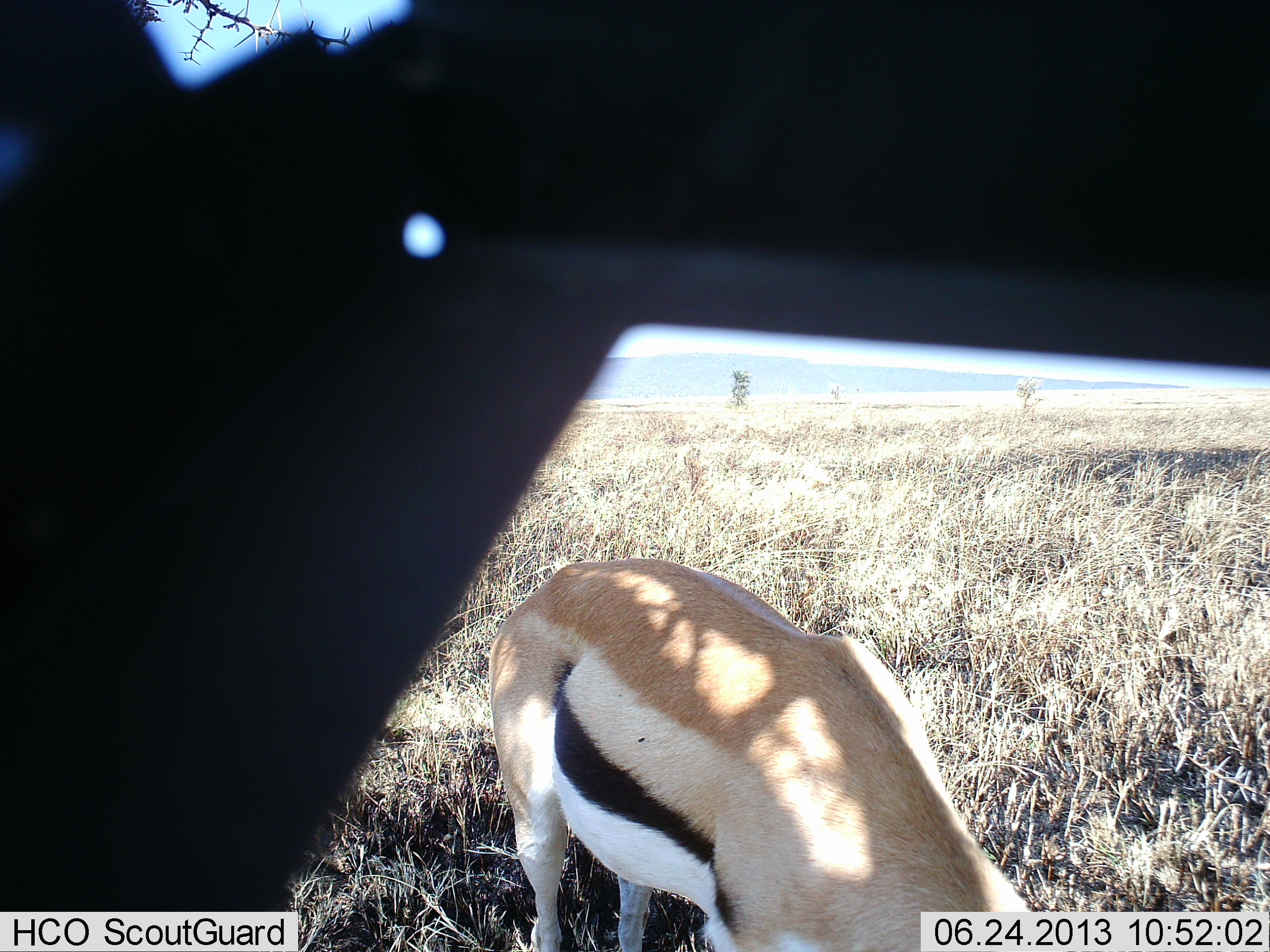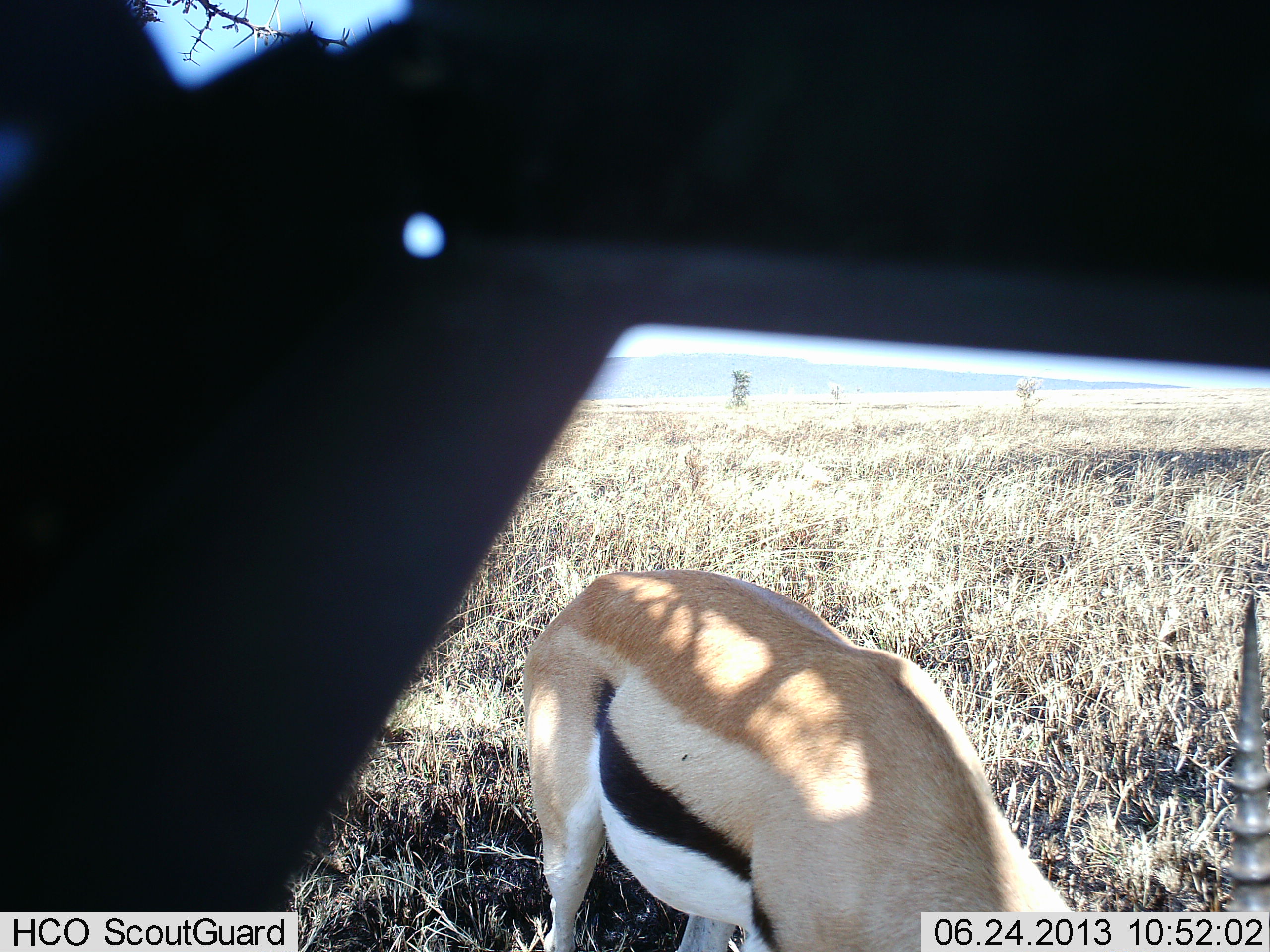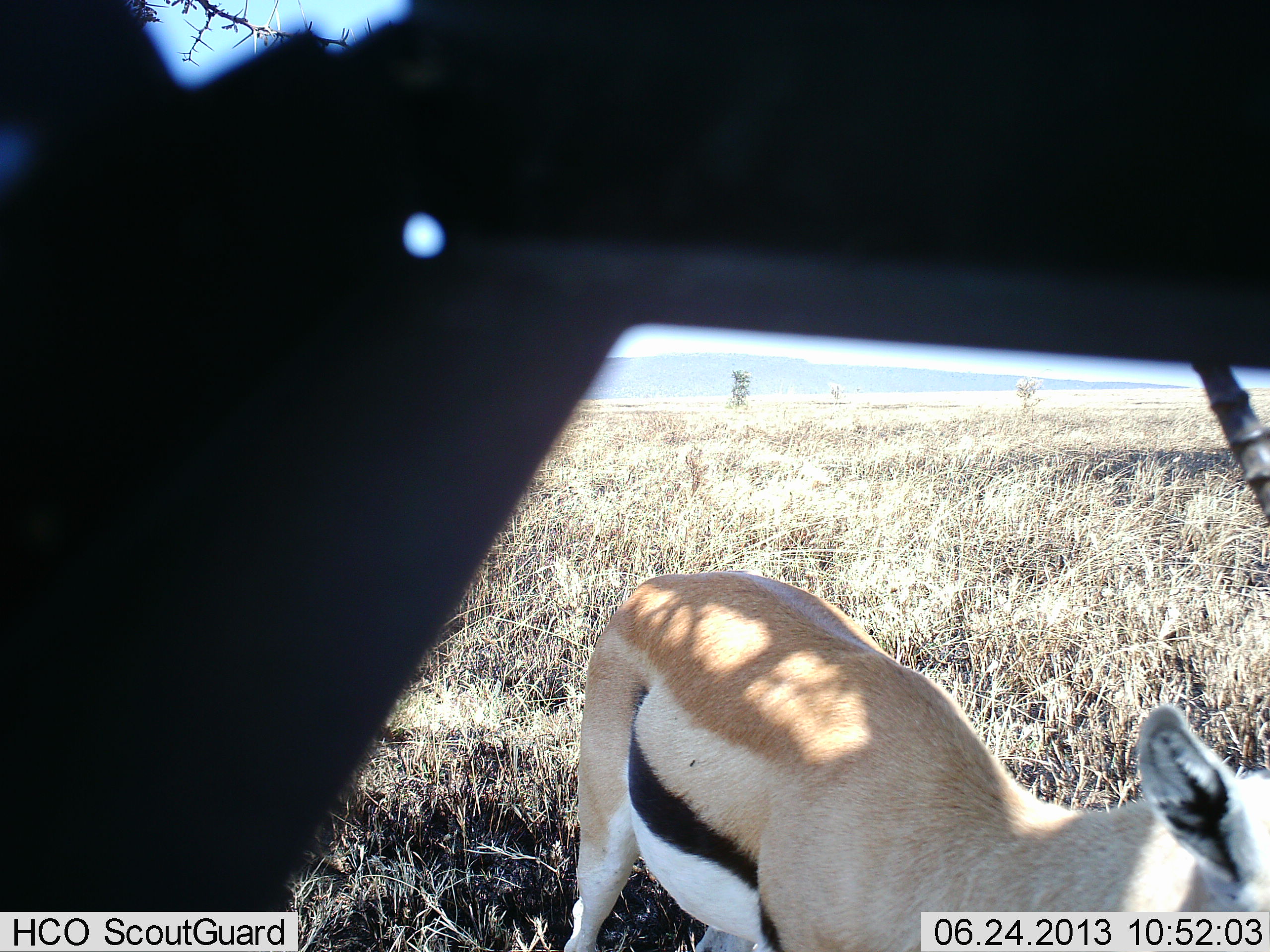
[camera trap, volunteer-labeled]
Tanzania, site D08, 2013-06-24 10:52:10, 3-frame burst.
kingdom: Animalia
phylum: Chordata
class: Mammalia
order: Artiodactyla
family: Bovidae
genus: Eudorcas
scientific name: Eudorcas thomsonii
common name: thomson's gazelle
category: gazellethomsons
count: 1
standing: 27%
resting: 0%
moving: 27%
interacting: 0%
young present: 0%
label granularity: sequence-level